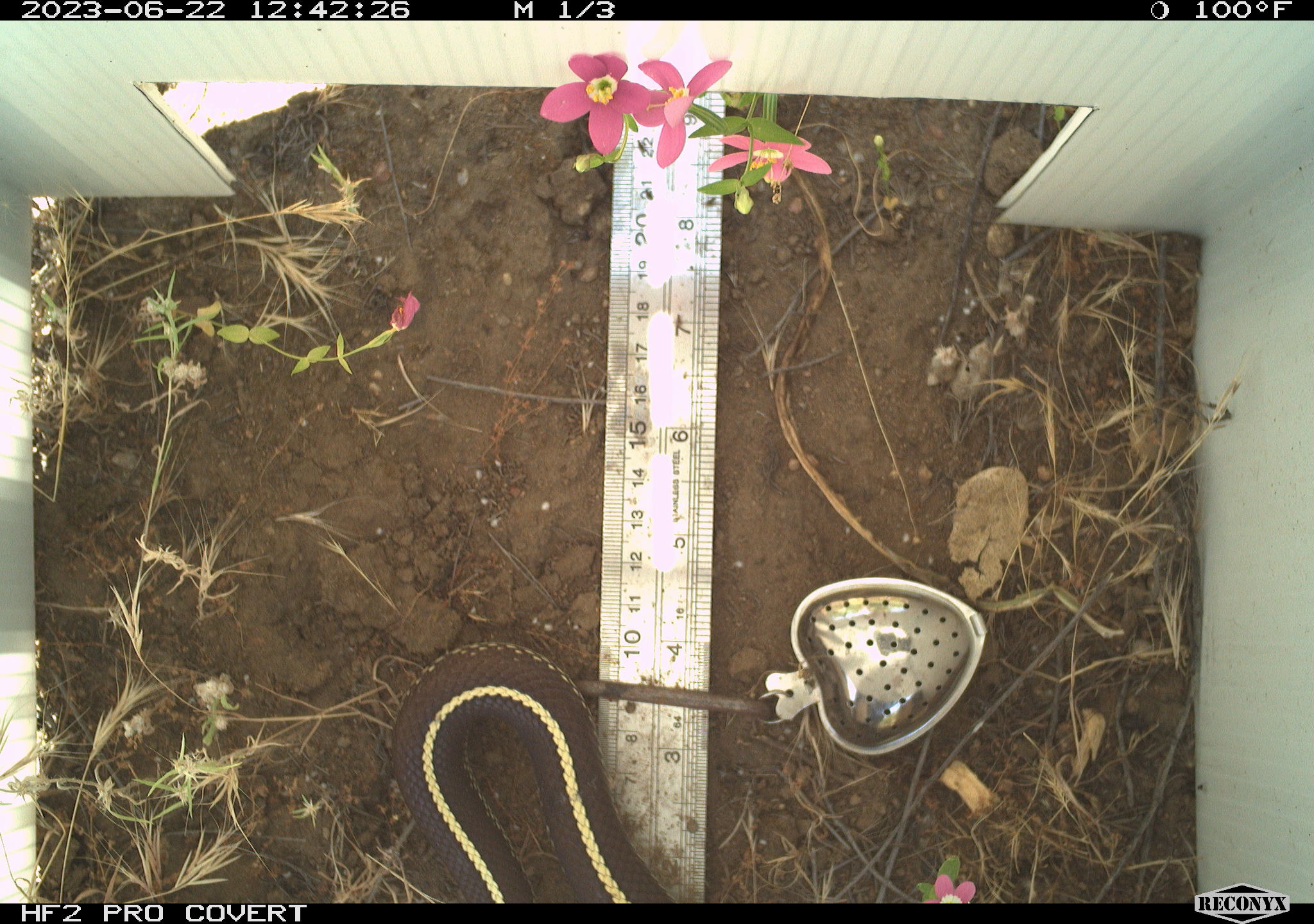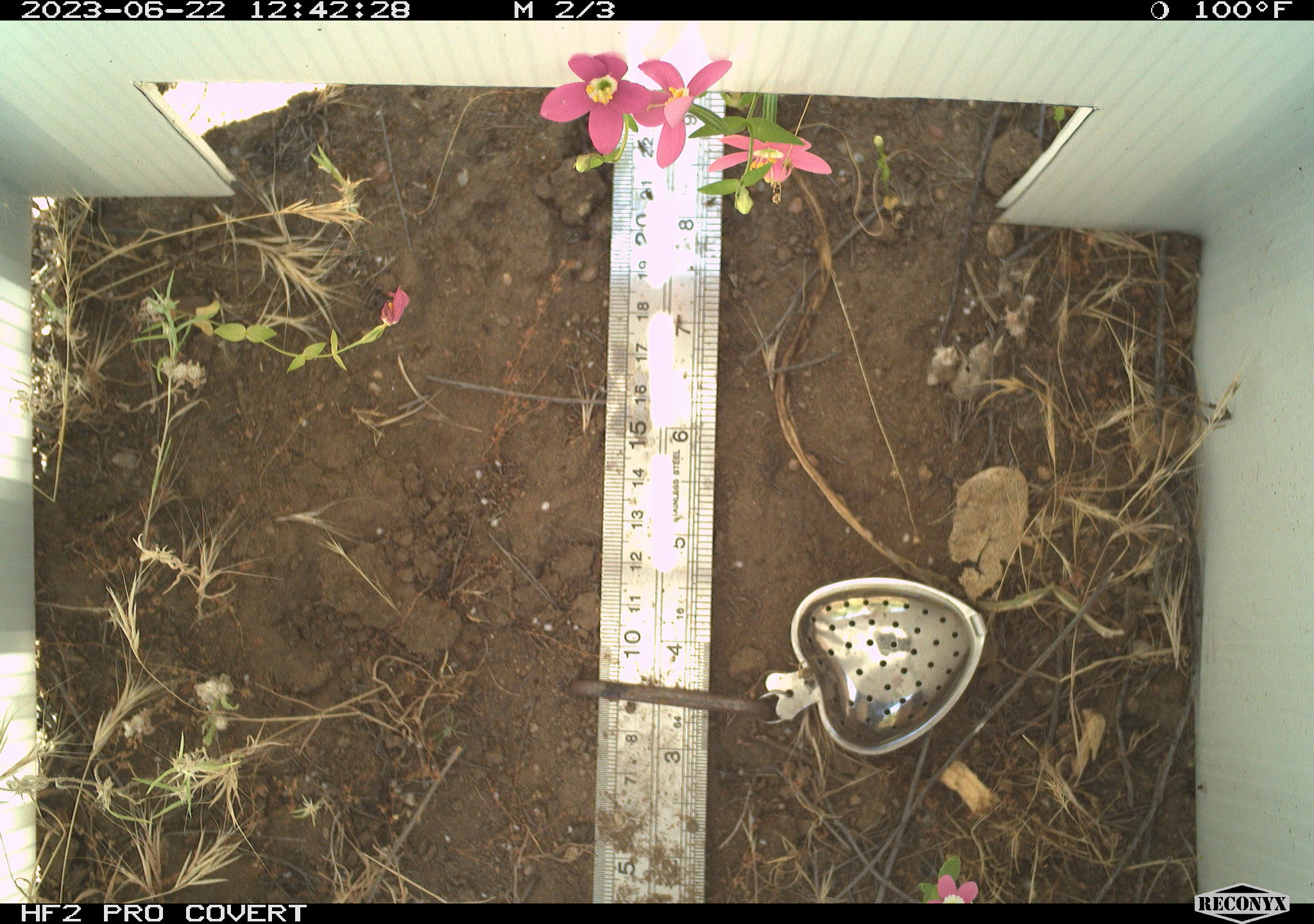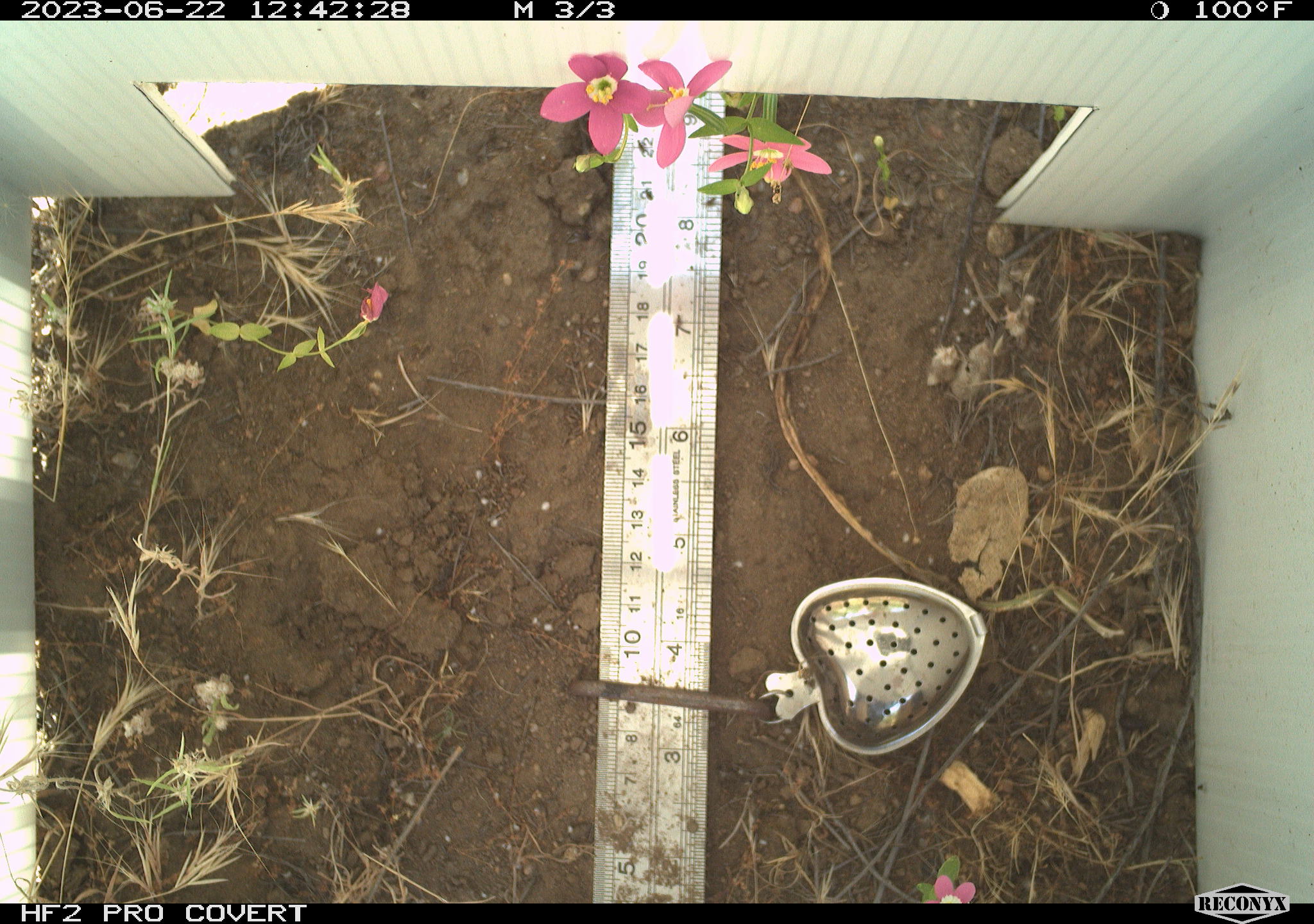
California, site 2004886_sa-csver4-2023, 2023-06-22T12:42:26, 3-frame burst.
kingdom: Animalia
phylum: Chordata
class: Reptilia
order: Squamata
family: Colubridae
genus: Lampropeltis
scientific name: Lampropeltis californiae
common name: california kingsnake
California kingsnake (Lampropeltis californiae).